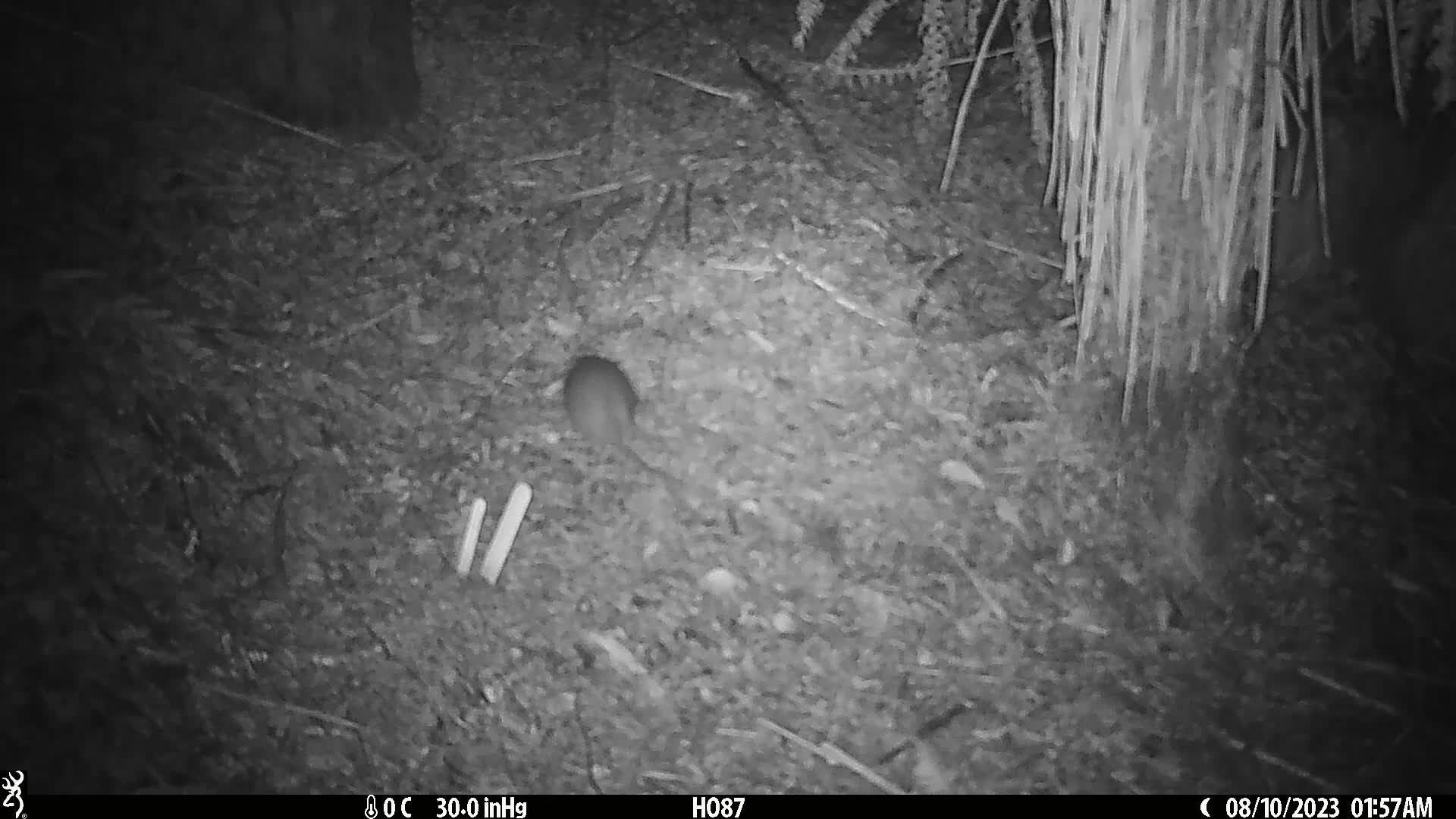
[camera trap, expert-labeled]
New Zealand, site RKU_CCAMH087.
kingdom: Animalia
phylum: Chordata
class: Mammalia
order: Rodentia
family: Muridae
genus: Rattus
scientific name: Rattus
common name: rat